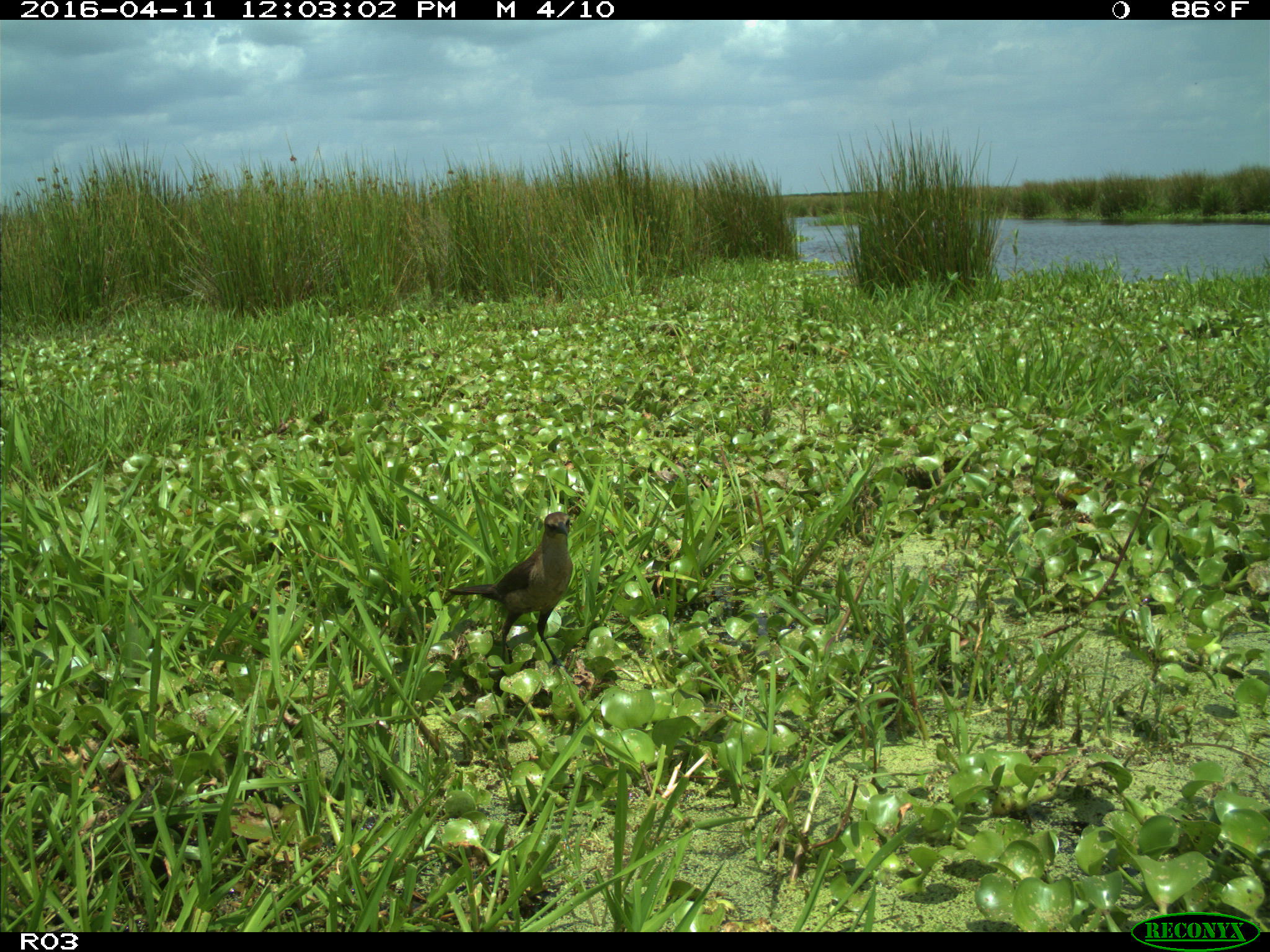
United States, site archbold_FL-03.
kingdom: Animalia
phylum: Chordata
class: Aves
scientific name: Aves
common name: birds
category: unidentified bird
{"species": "unidentified bird (birds) (Aves)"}